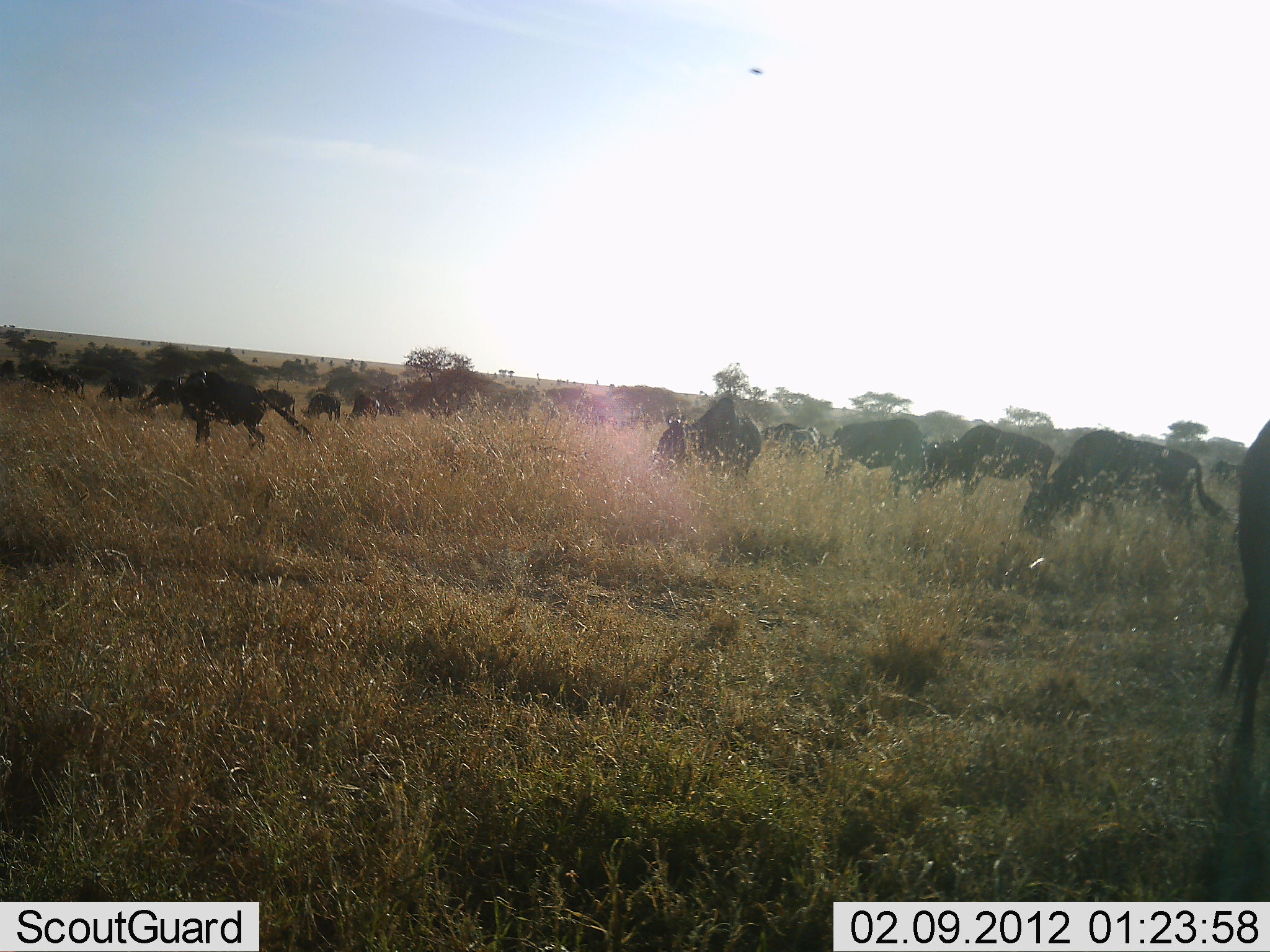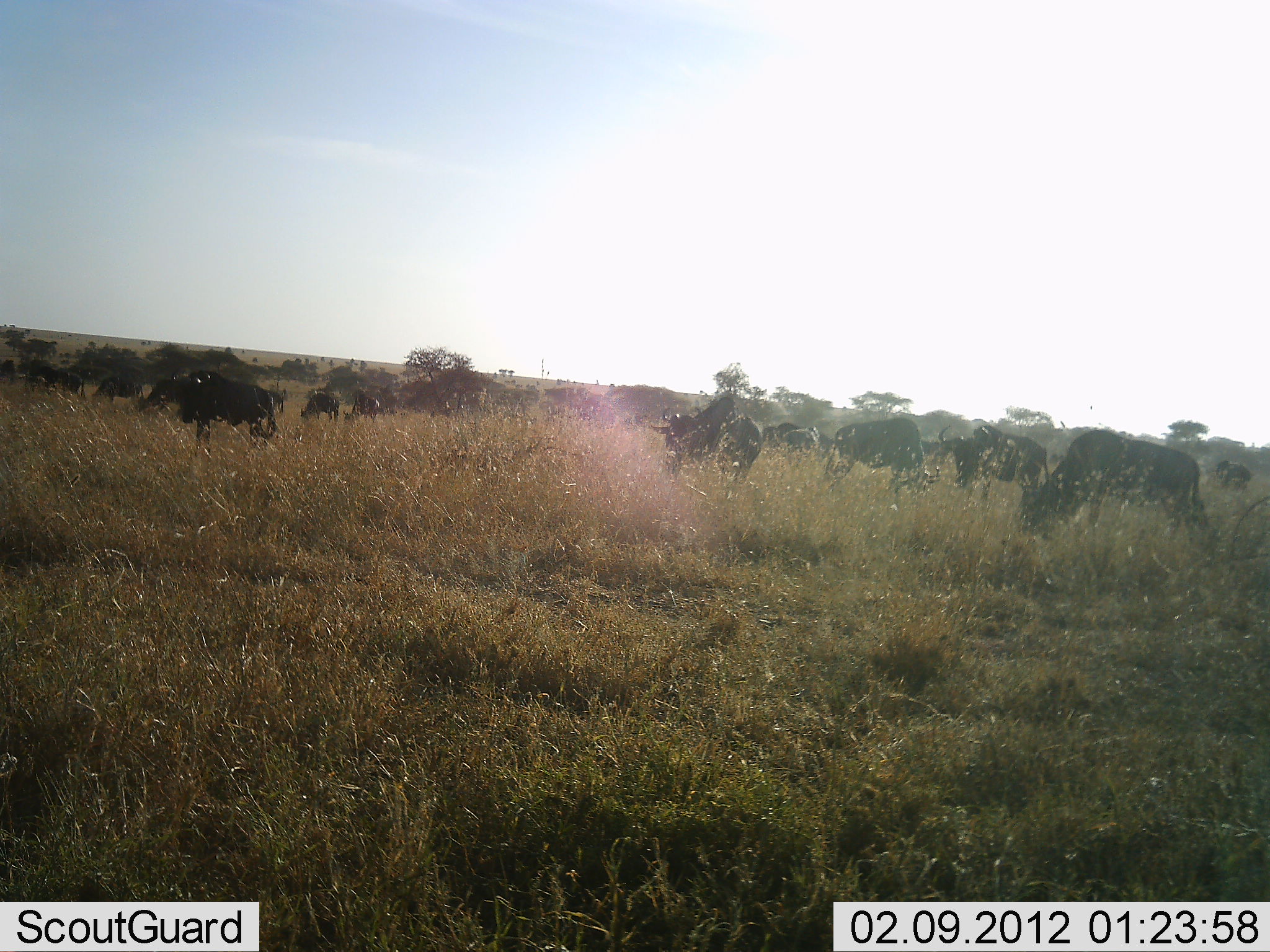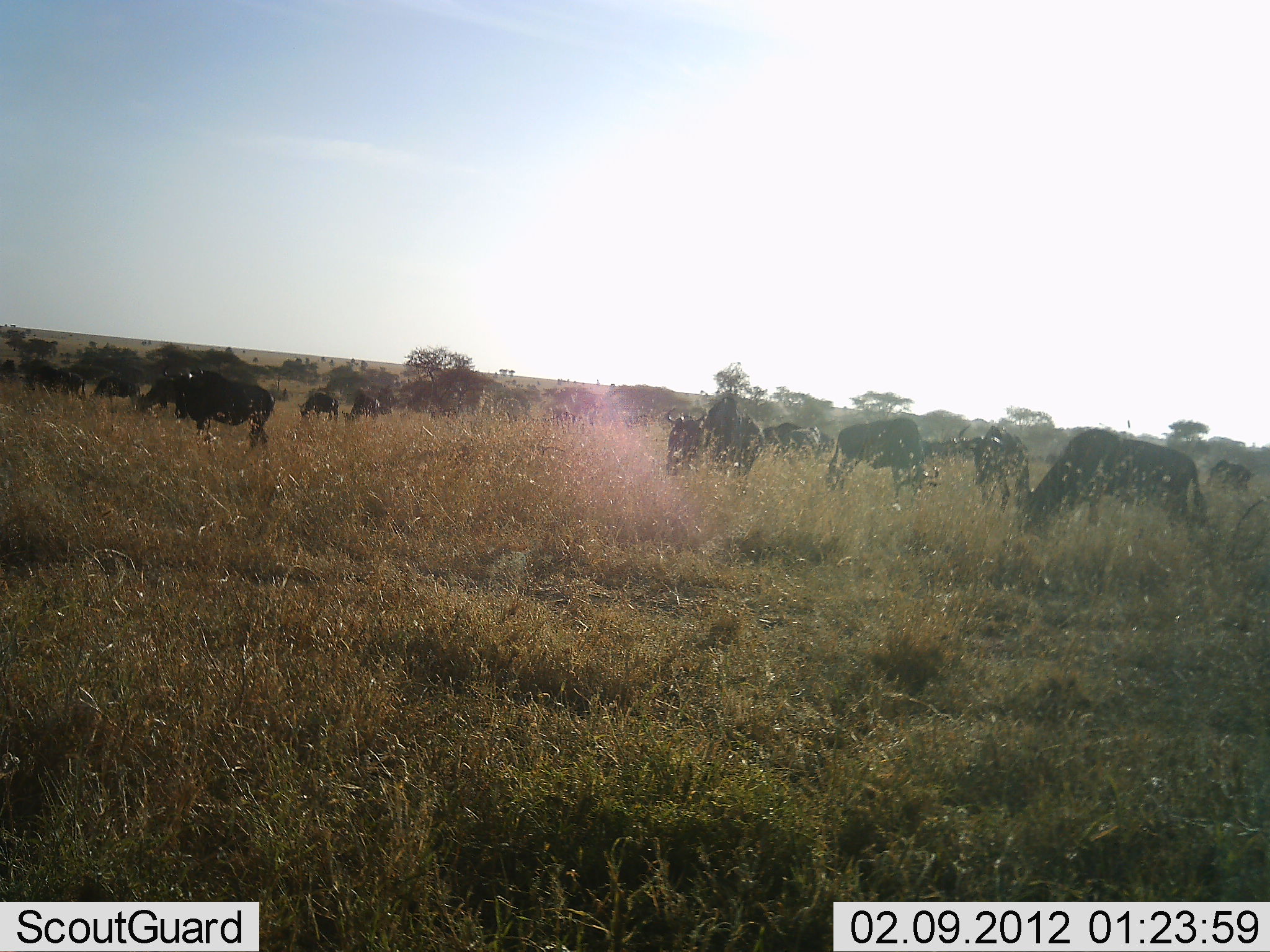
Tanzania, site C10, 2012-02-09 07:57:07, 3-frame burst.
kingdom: Animalia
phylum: Chordata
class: Mammalia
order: Artiodactyla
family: Bovidae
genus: Connochaetes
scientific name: Connochaetes taurinus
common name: blue wildebeest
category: wildebeest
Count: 11-50.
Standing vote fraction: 58%.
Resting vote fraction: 5%.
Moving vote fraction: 26%.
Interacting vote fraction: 5%.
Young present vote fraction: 0%.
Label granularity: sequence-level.